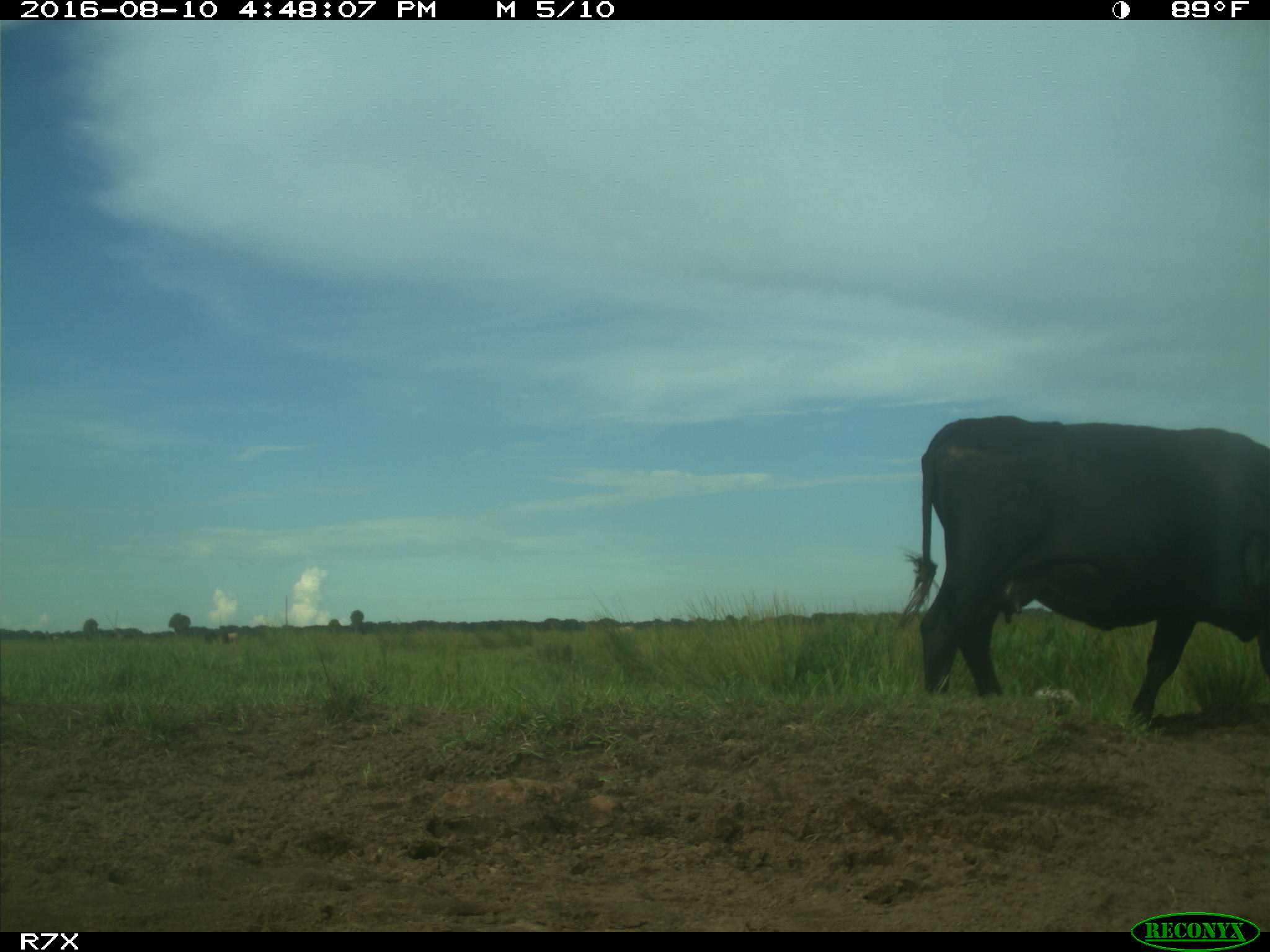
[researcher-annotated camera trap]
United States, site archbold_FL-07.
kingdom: Animalia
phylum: Chordata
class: Mammalia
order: Artiodactyla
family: Bovidae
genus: Bos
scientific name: Bos taurus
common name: domestic cow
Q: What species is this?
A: Bos taurus (domestic cow).